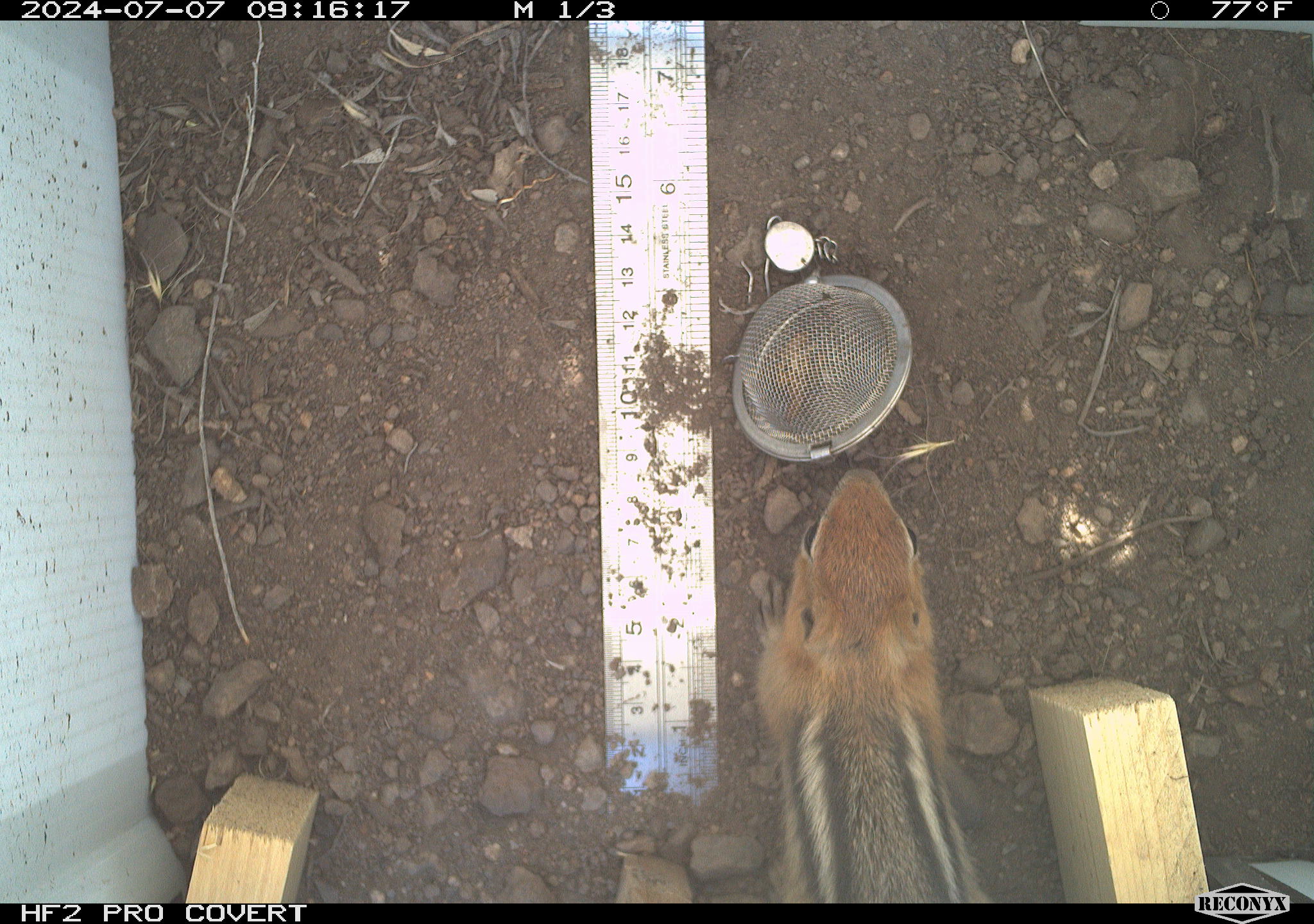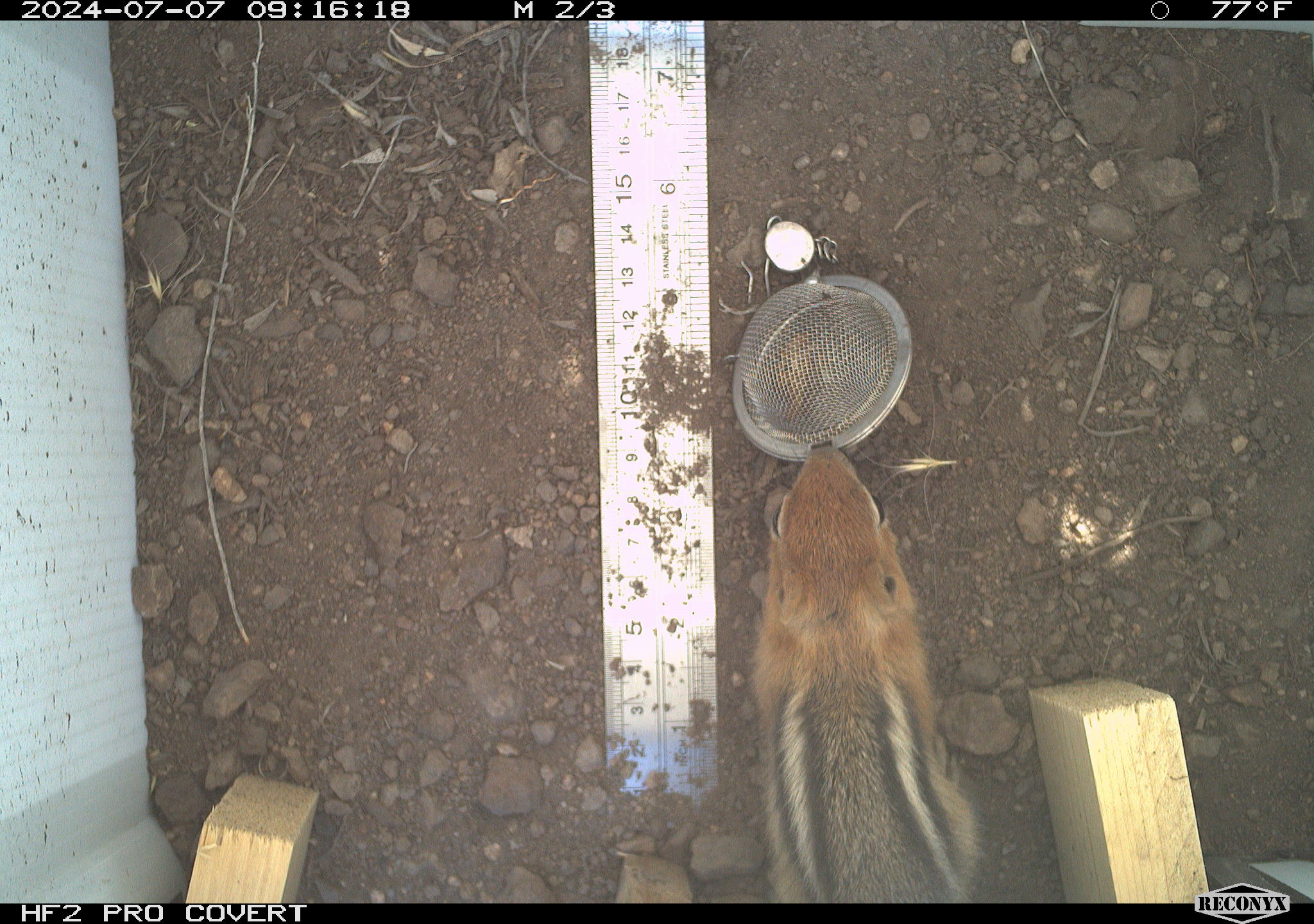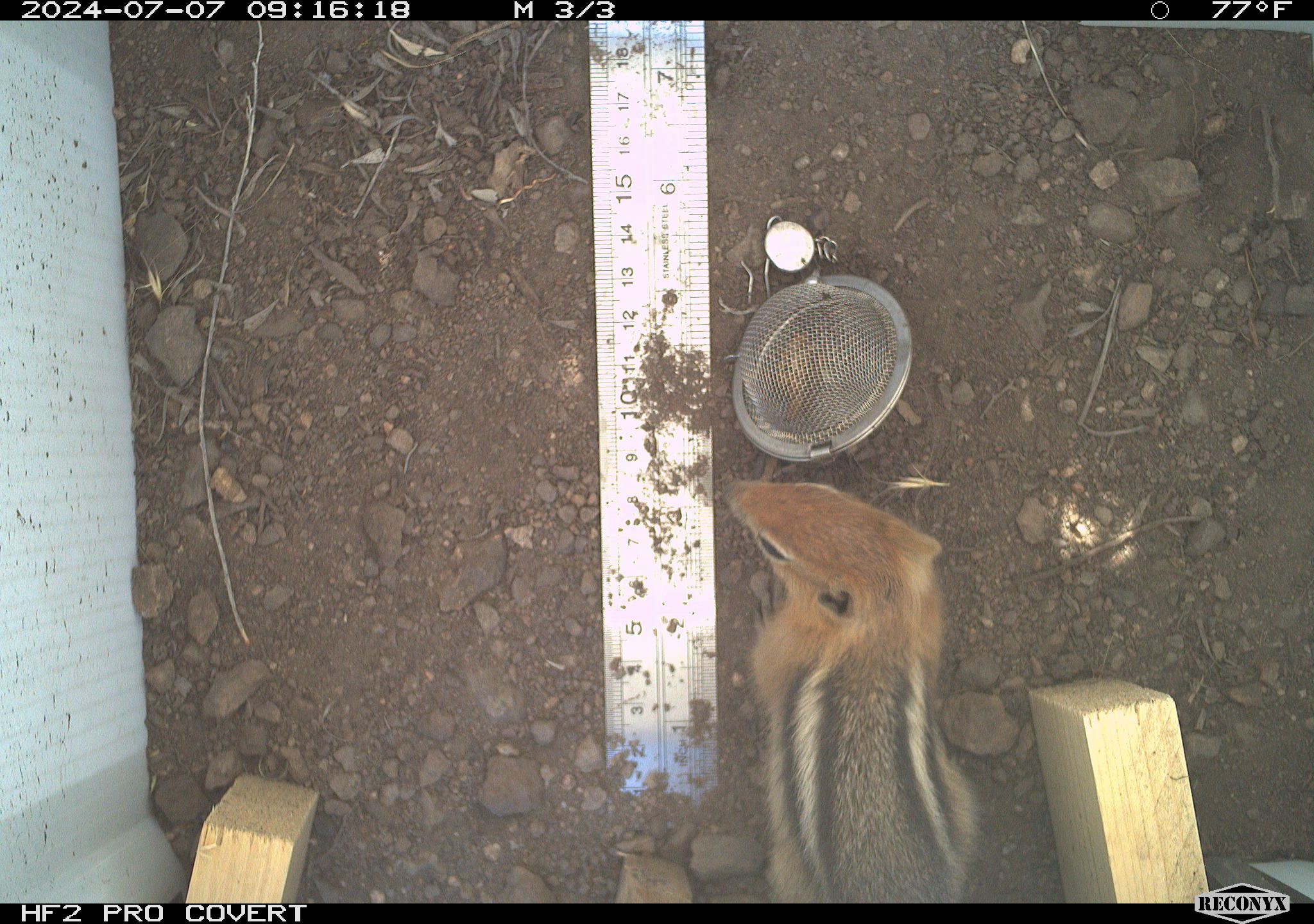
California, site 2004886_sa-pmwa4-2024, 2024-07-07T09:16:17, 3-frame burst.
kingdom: Animalia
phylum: Chordata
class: Mammalia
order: Rodentia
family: Sciuridae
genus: Callospermophilus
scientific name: Callospermophilus lateralis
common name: golden mantled ground squirrel